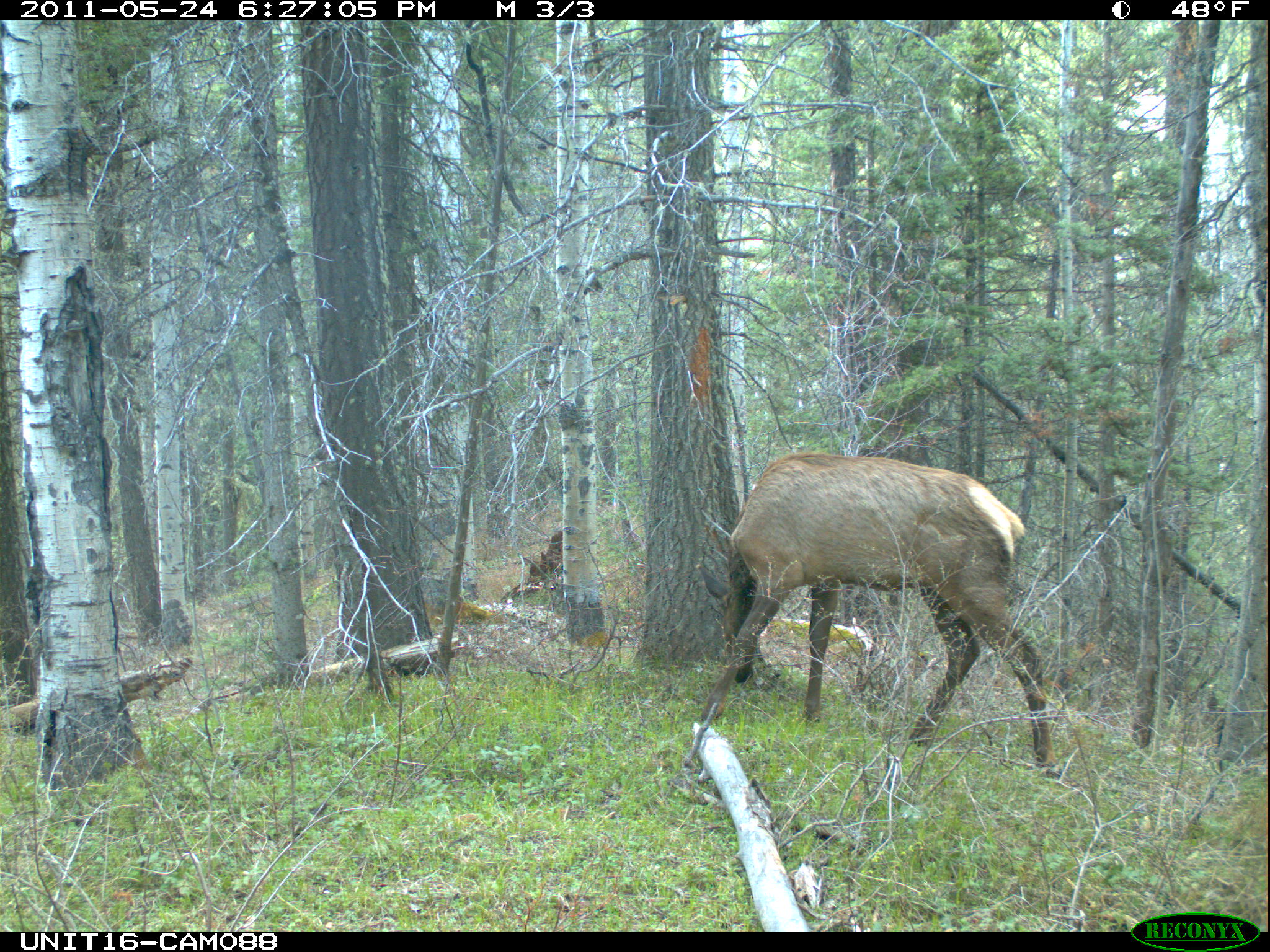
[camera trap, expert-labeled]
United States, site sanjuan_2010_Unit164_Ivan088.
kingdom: Animalia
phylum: Chordata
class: Mammalia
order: Artiodactyla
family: Cervidae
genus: Cervus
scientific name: Cervus elaphus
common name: red deer